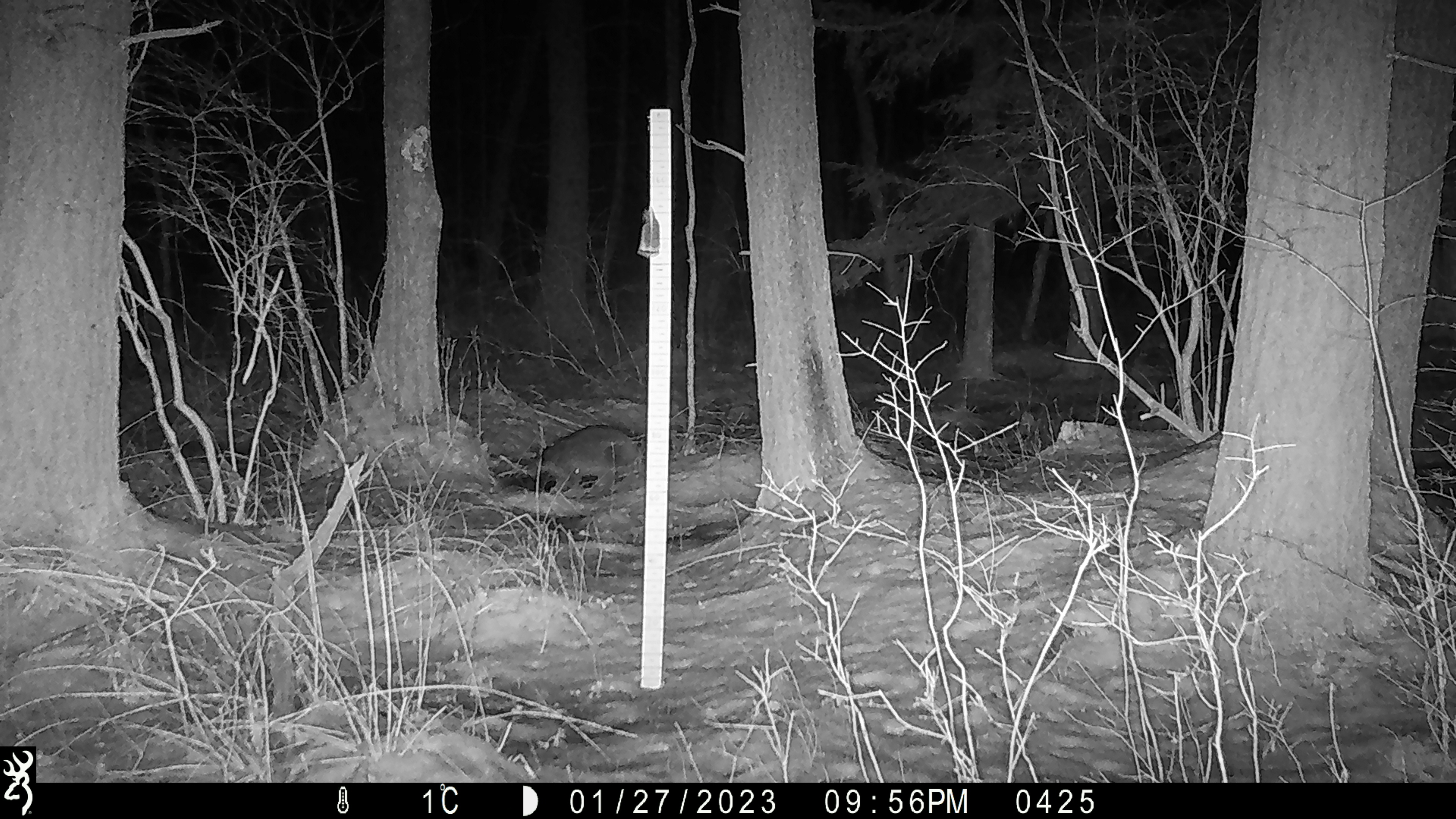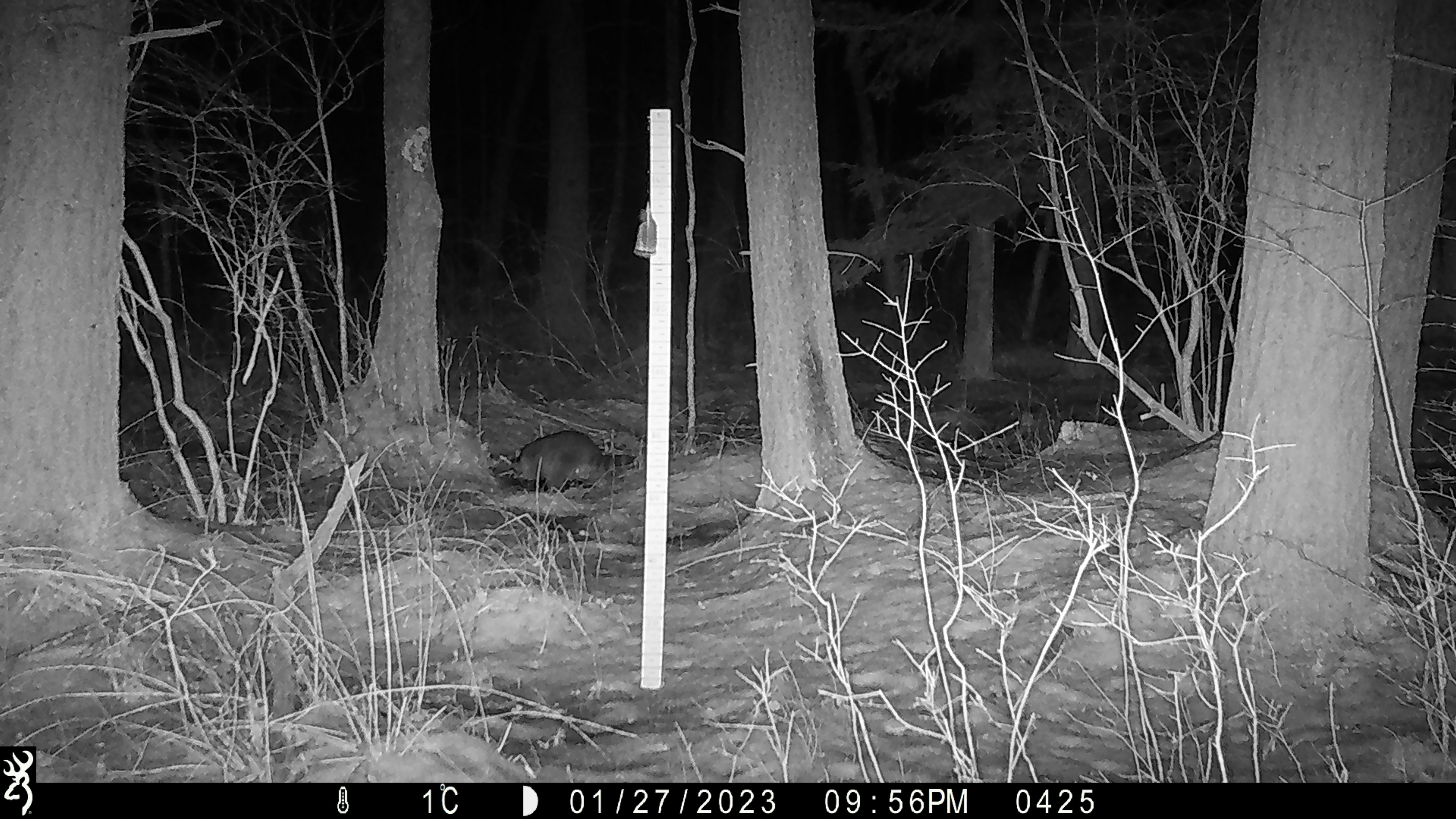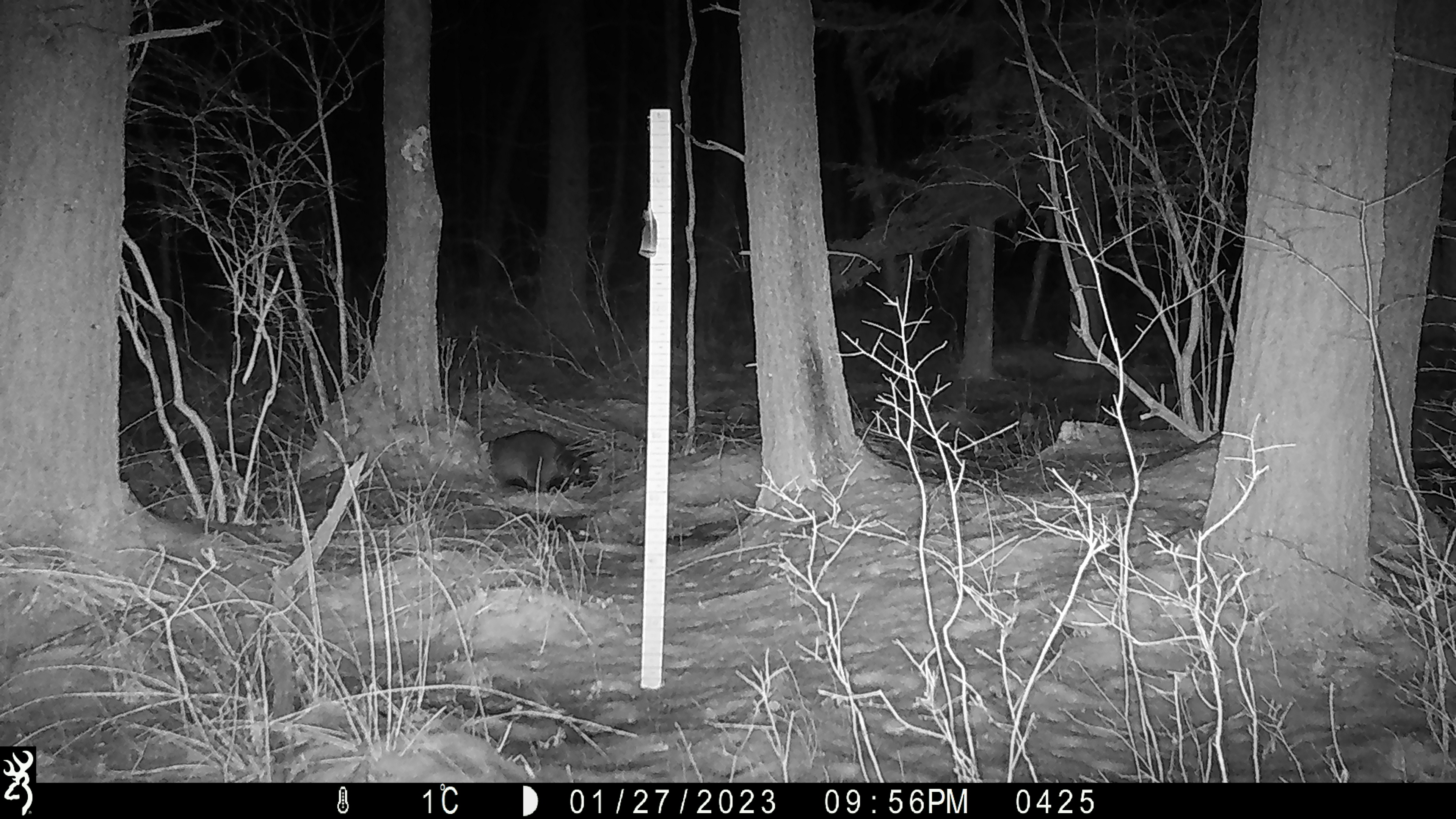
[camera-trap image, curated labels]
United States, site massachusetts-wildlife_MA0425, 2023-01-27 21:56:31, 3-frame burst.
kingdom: Animalia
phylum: Chordata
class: Mammalia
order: Carnivora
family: Procyonidae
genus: Procyon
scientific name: Procyon lotor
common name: raccoon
Raccoon (Procyon lotor).